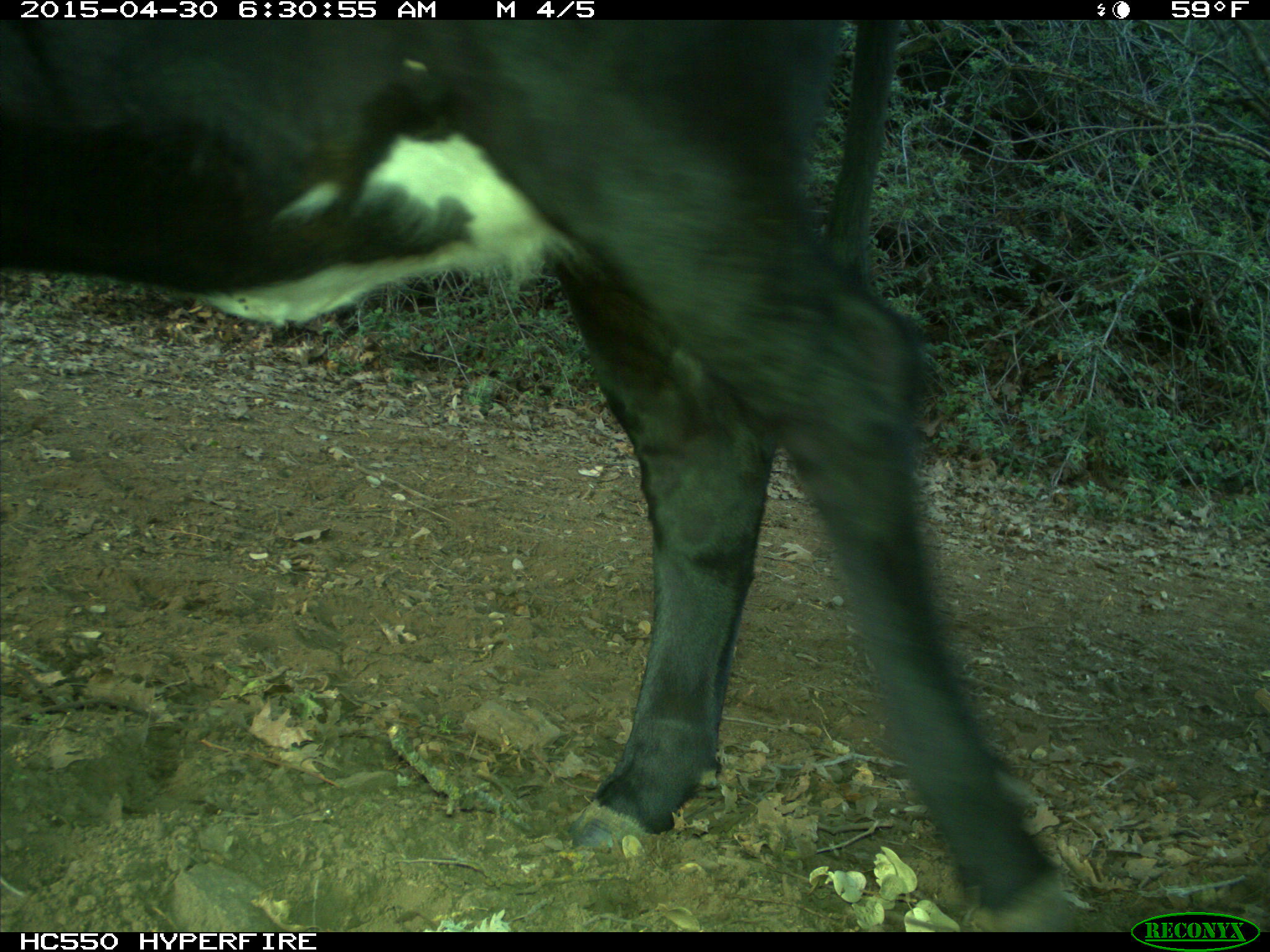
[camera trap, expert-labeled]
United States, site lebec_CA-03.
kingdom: Animalia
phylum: Chordata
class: Mammalia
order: Artiodactyla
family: Bovidae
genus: Bos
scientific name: Bos taurus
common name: domestic cow